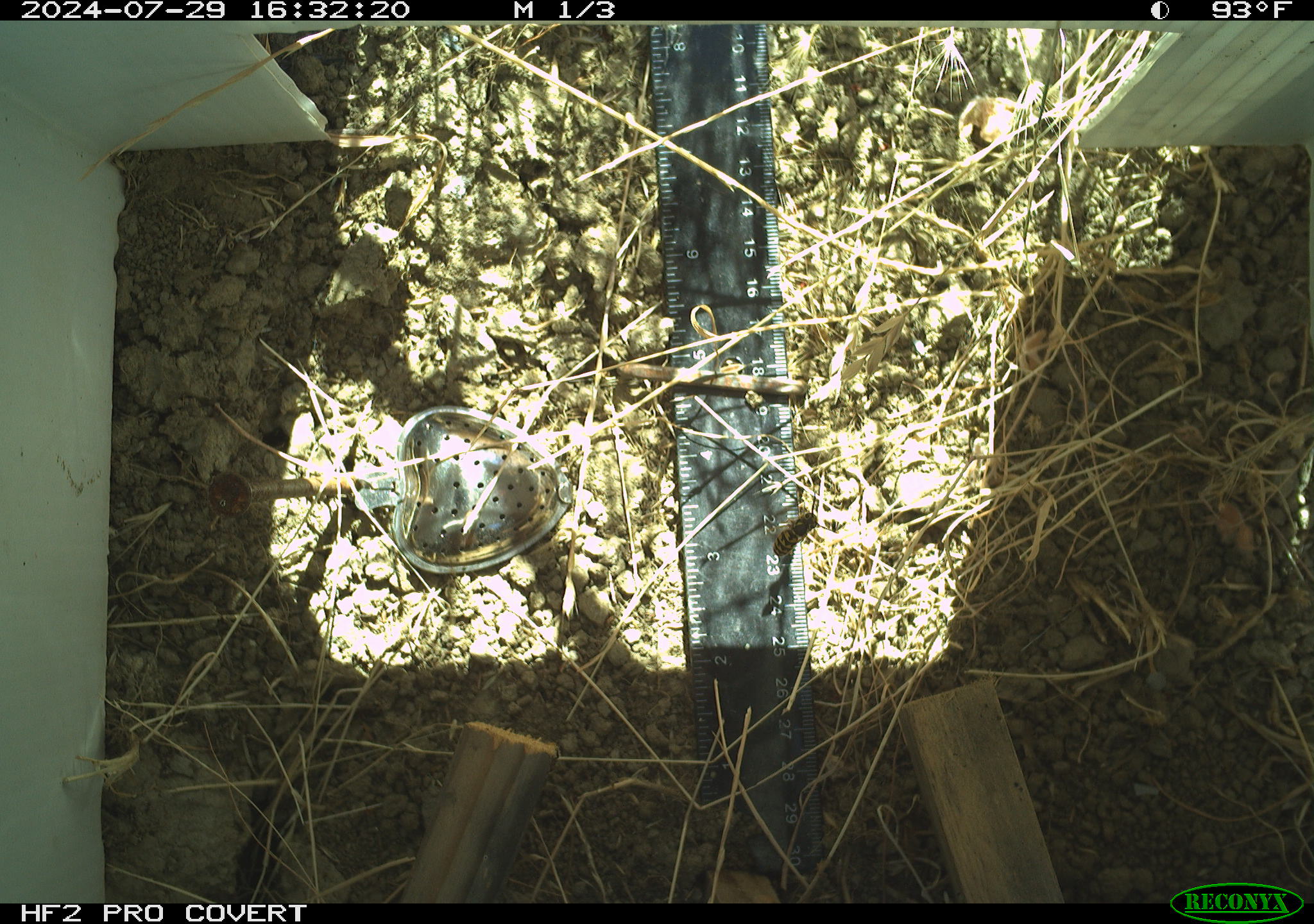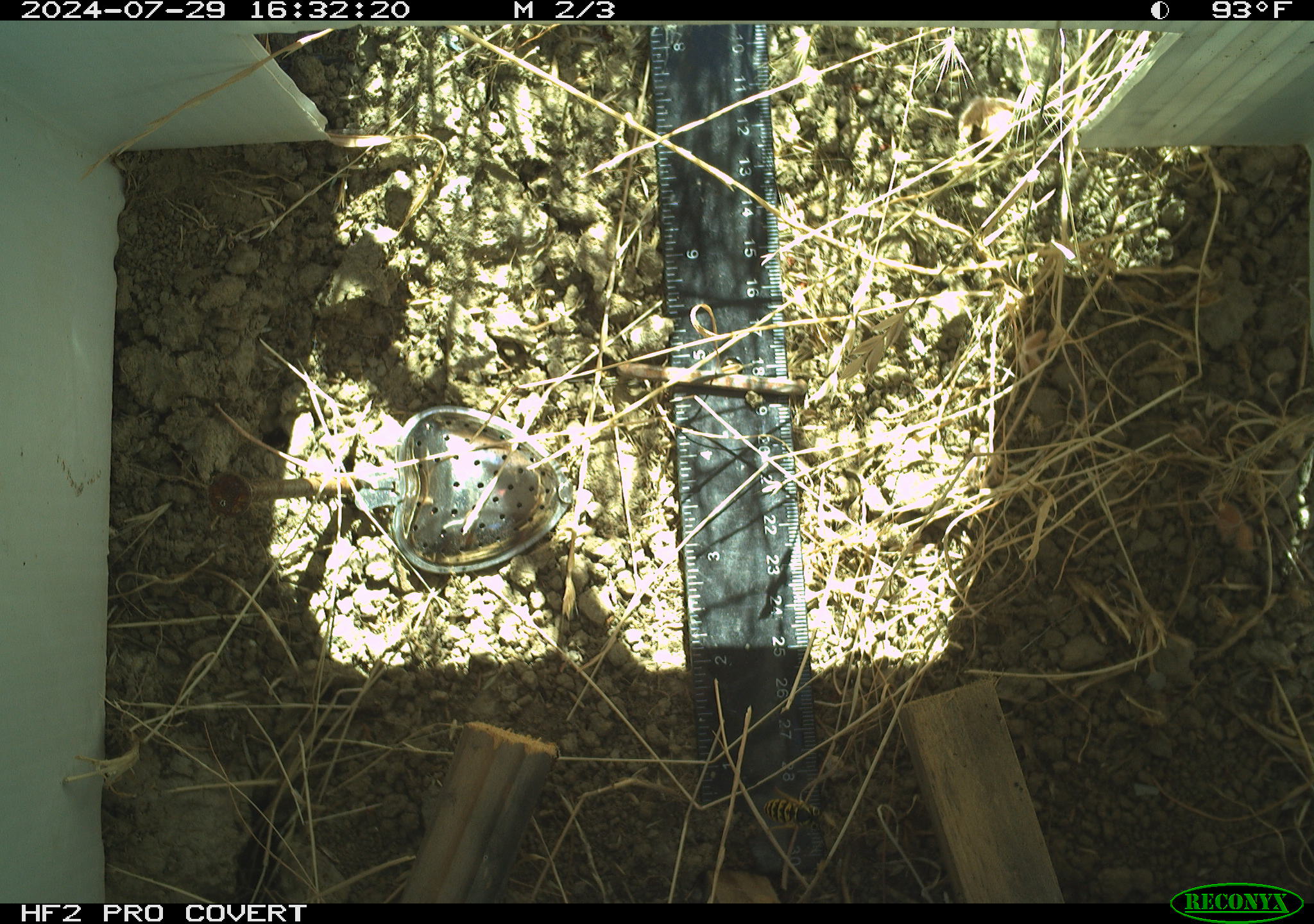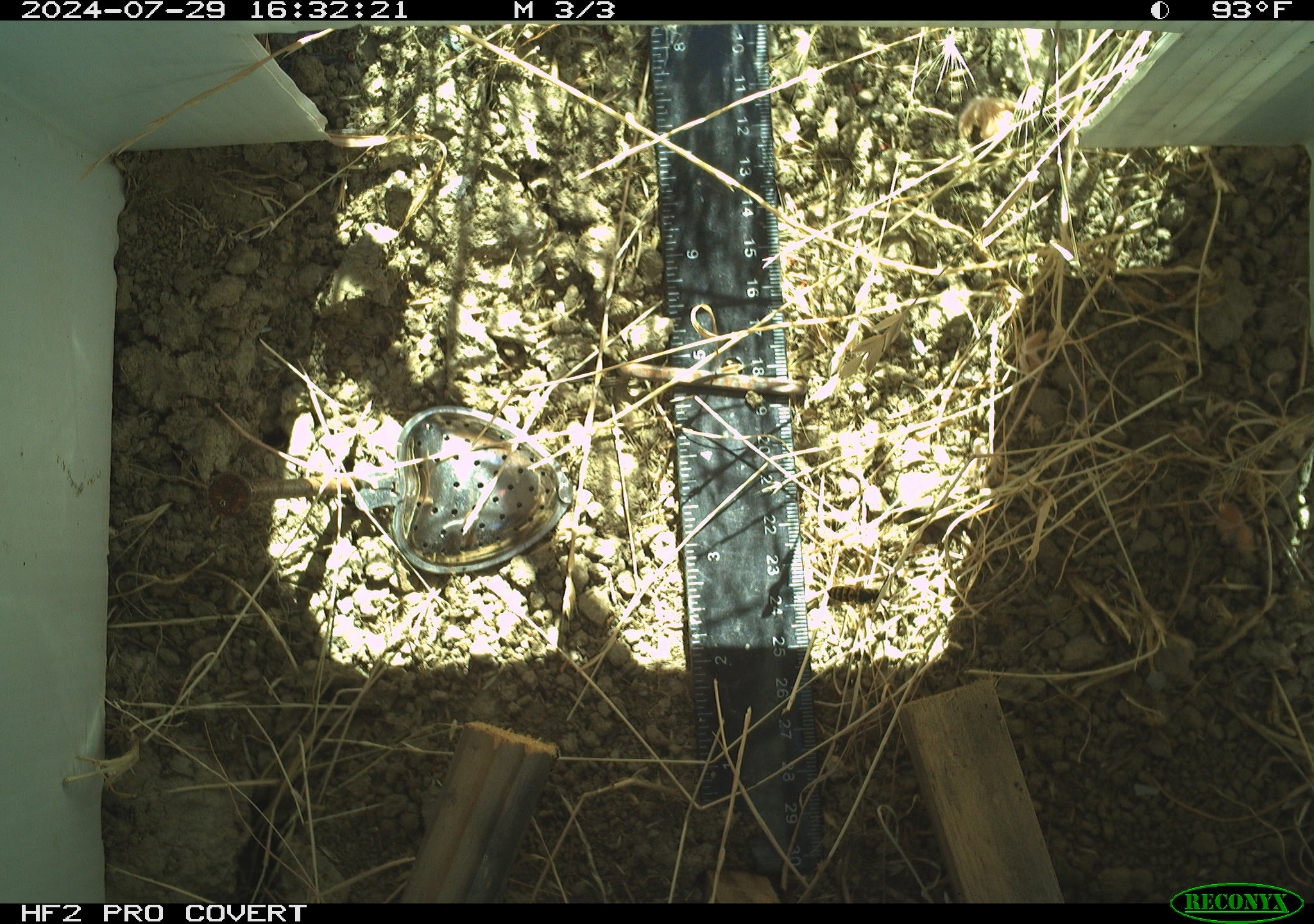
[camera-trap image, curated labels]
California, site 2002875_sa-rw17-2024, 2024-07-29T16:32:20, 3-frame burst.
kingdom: Animalia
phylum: Arthropoda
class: Insecta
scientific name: Insecta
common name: insect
Insect (Insecta).